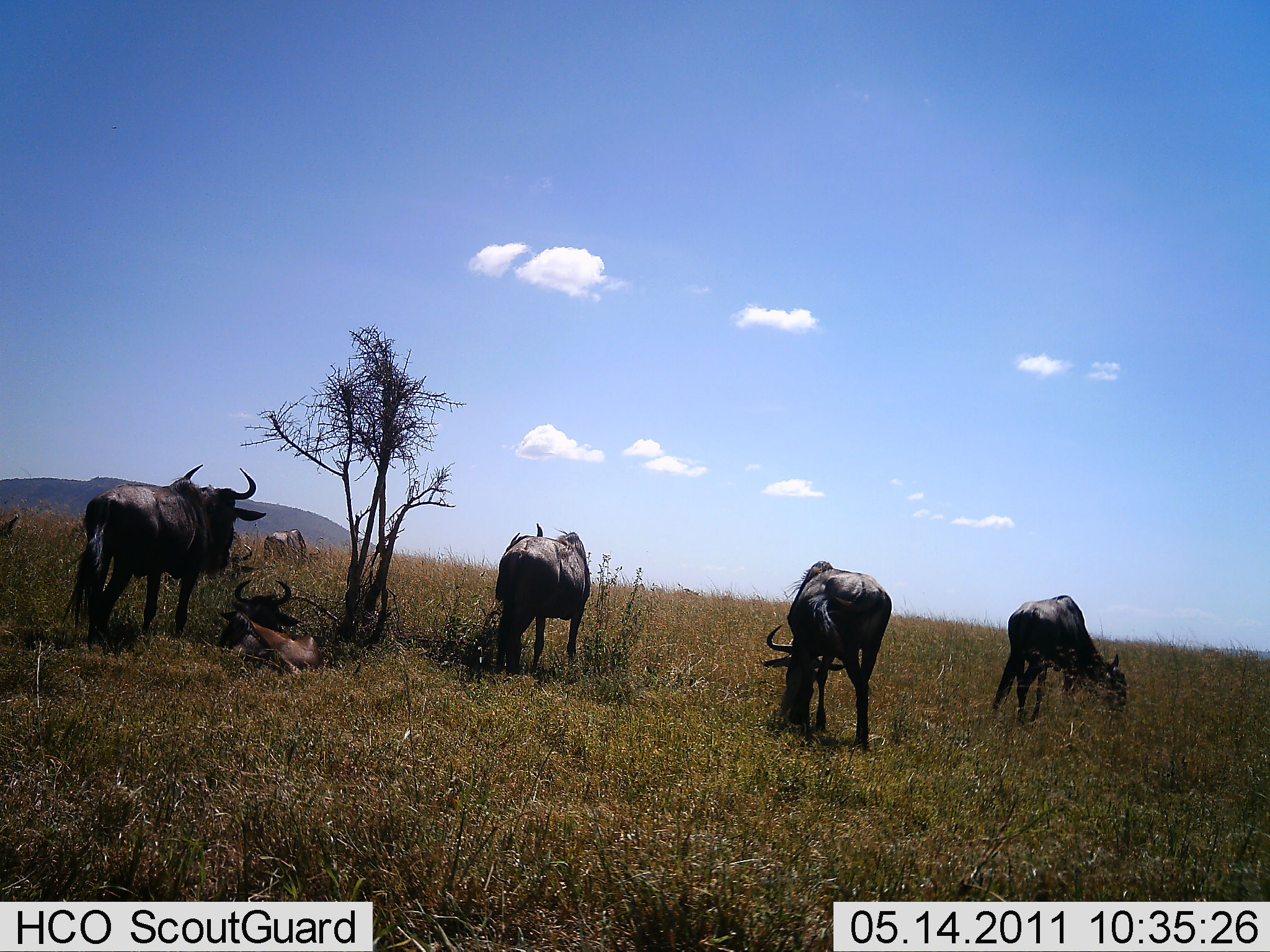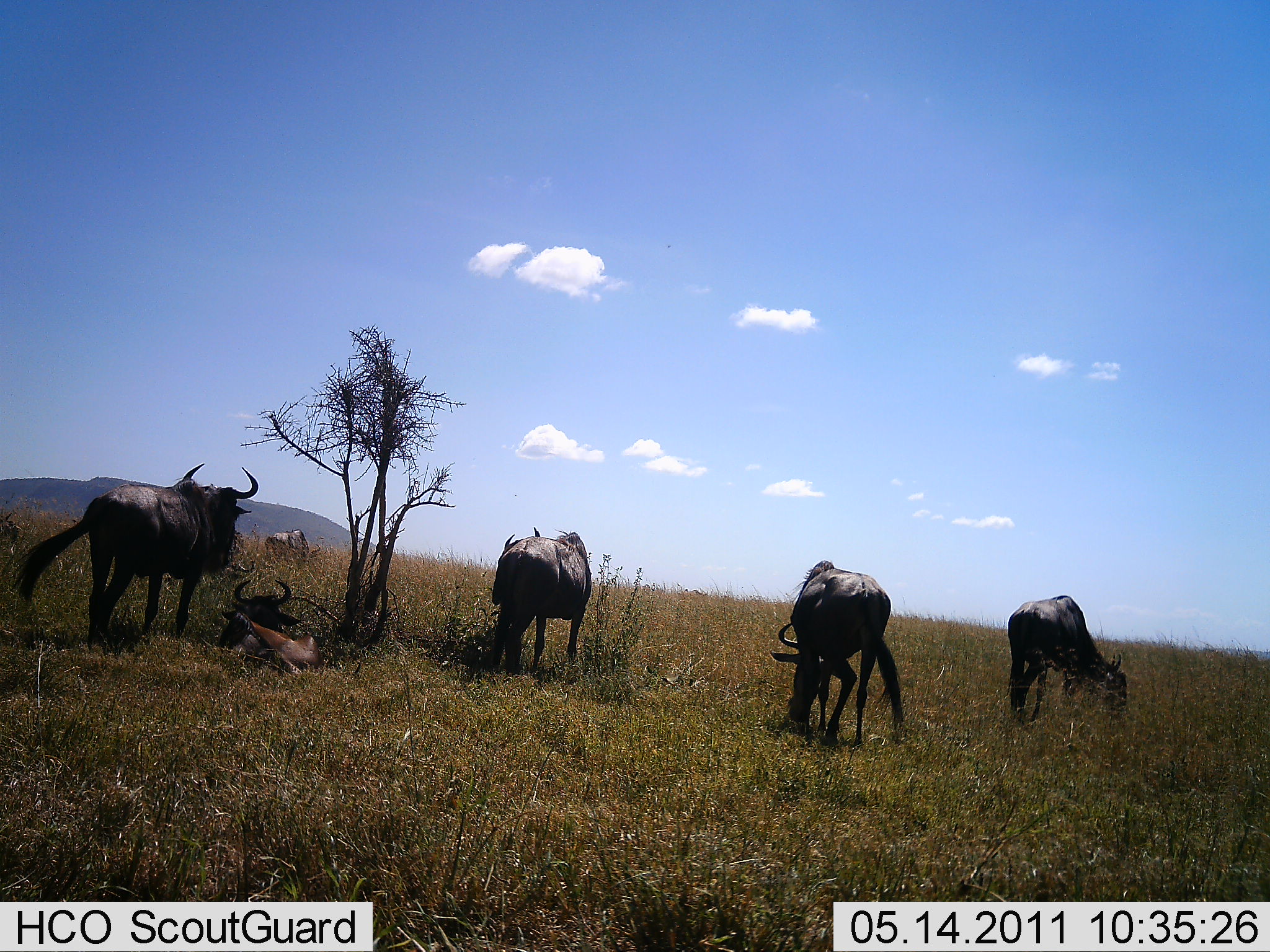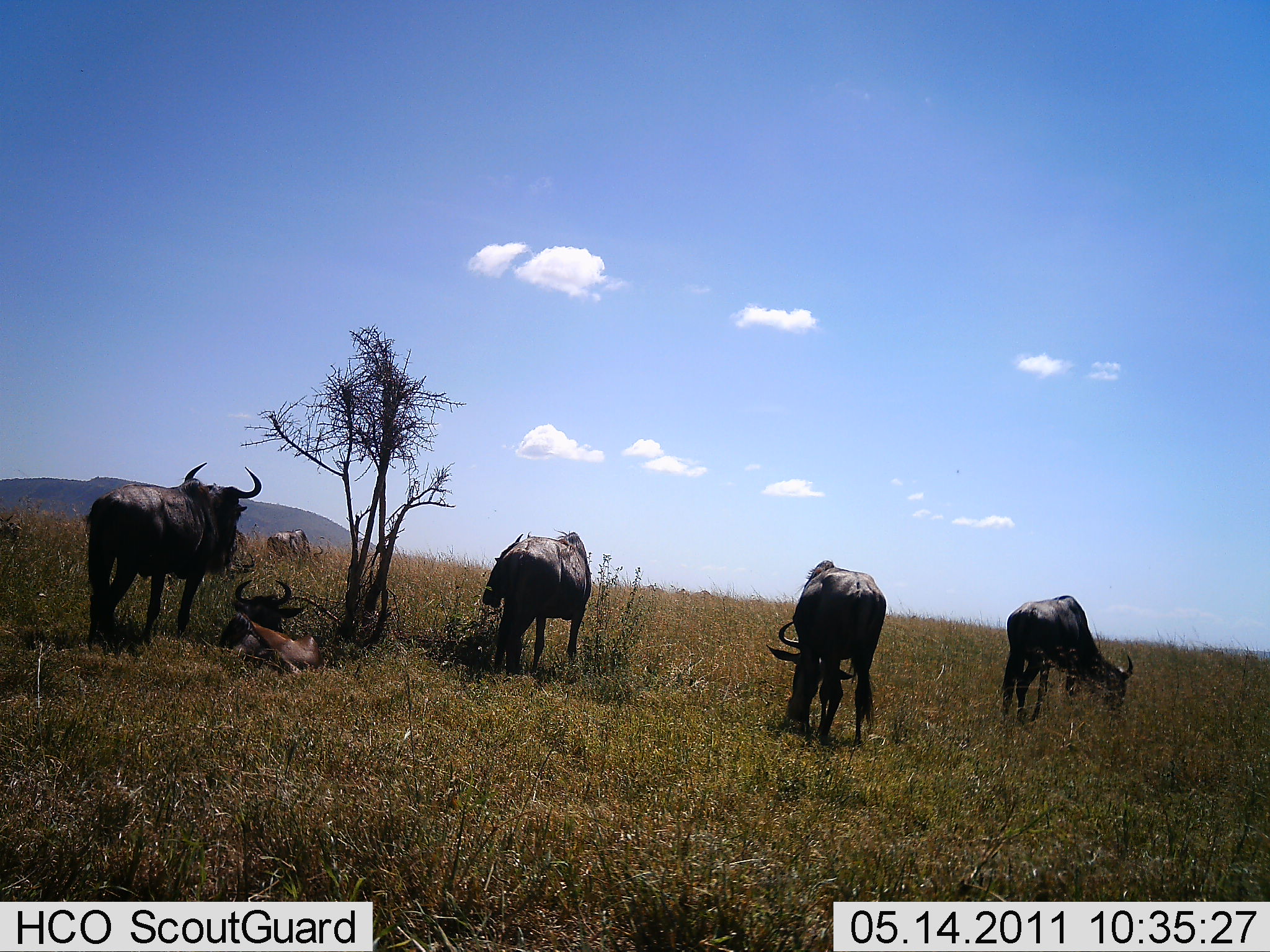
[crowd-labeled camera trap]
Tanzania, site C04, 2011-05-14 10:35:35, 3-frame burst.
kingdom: Animalia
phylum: Chordata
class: Mammalia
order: Artiodactyla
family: Bovidae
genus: Connochaetes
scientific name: Connochaetes taurinus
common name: blue wildebeest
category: wildebeest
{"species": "wildebeest (blue wildebeest) (Connochaetes taurinus)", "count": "6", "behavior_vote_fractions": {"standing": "73%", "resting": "82%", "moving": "9%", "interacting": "0%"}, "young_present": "0%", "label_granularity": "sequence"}